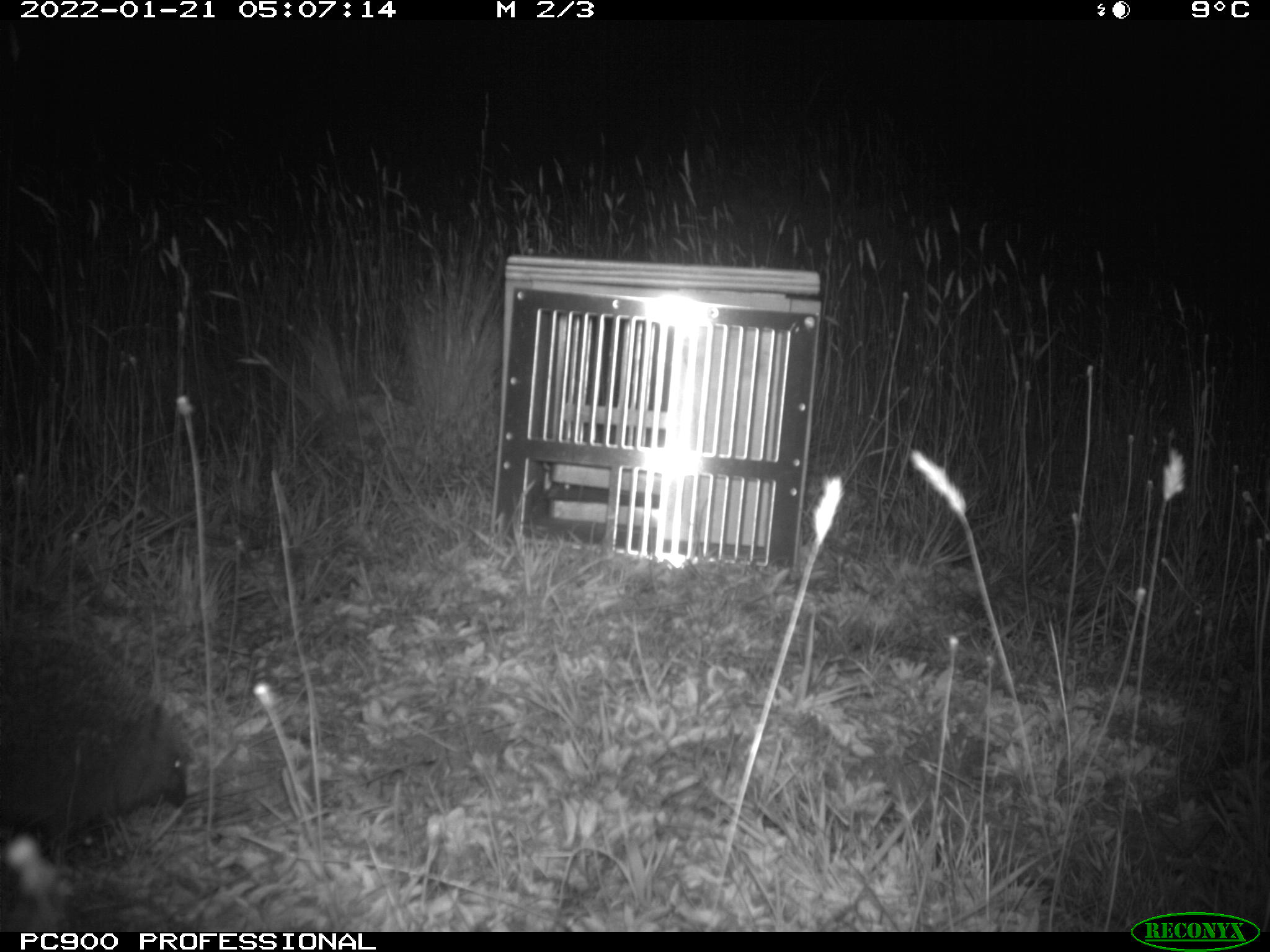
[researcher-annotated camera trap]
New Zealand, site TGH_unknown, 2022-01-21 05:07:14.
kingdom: Animalia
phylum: Chordata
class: Mammalia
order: Eulipotyphla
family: Erinaceidae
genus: Erinaceus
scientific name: Erinaceus europaeus europaeus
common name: european hedgehog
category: hedgehog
Hedgehog (european hedgehog) (Erinaceus europaeus europaeus).